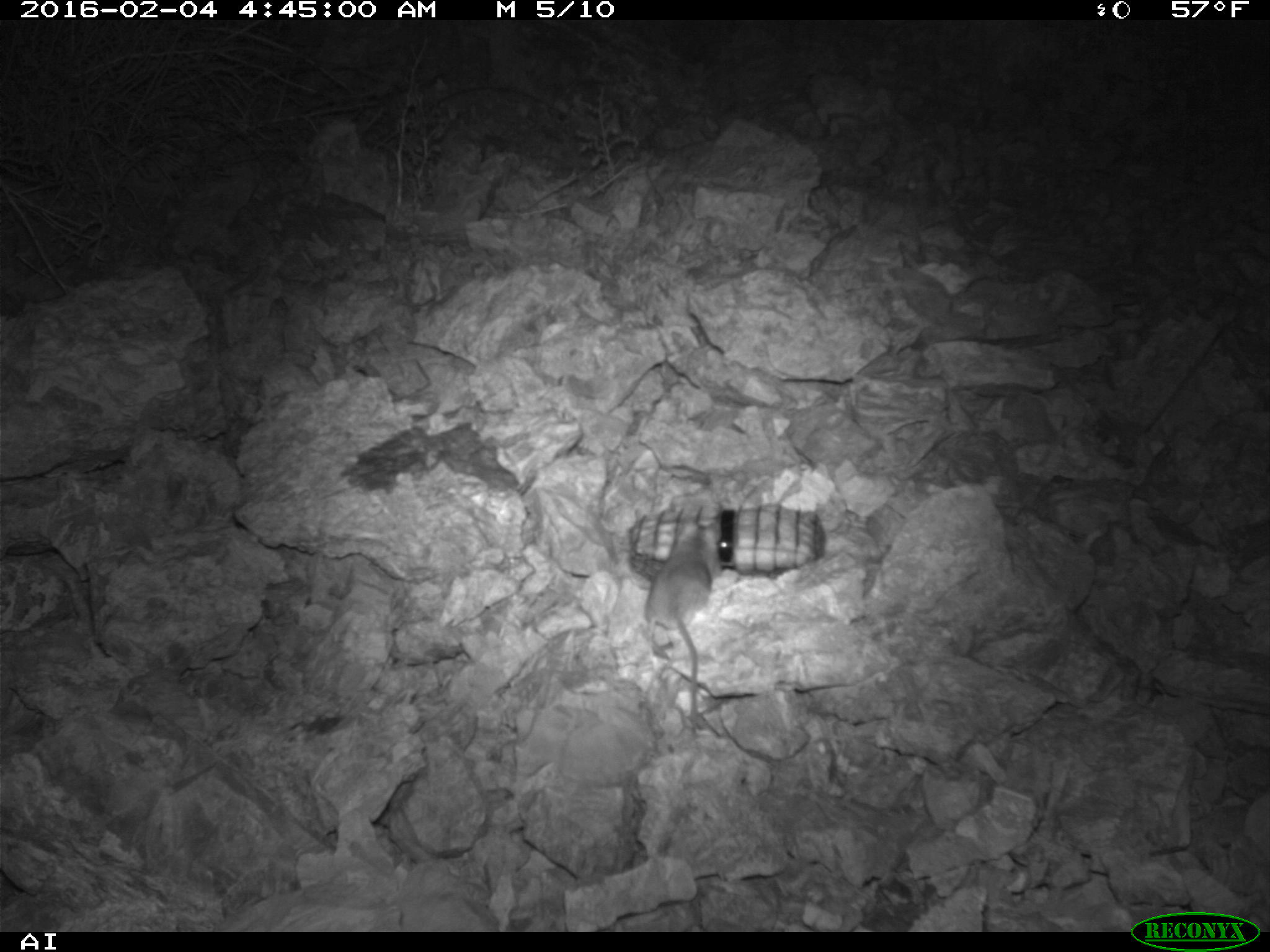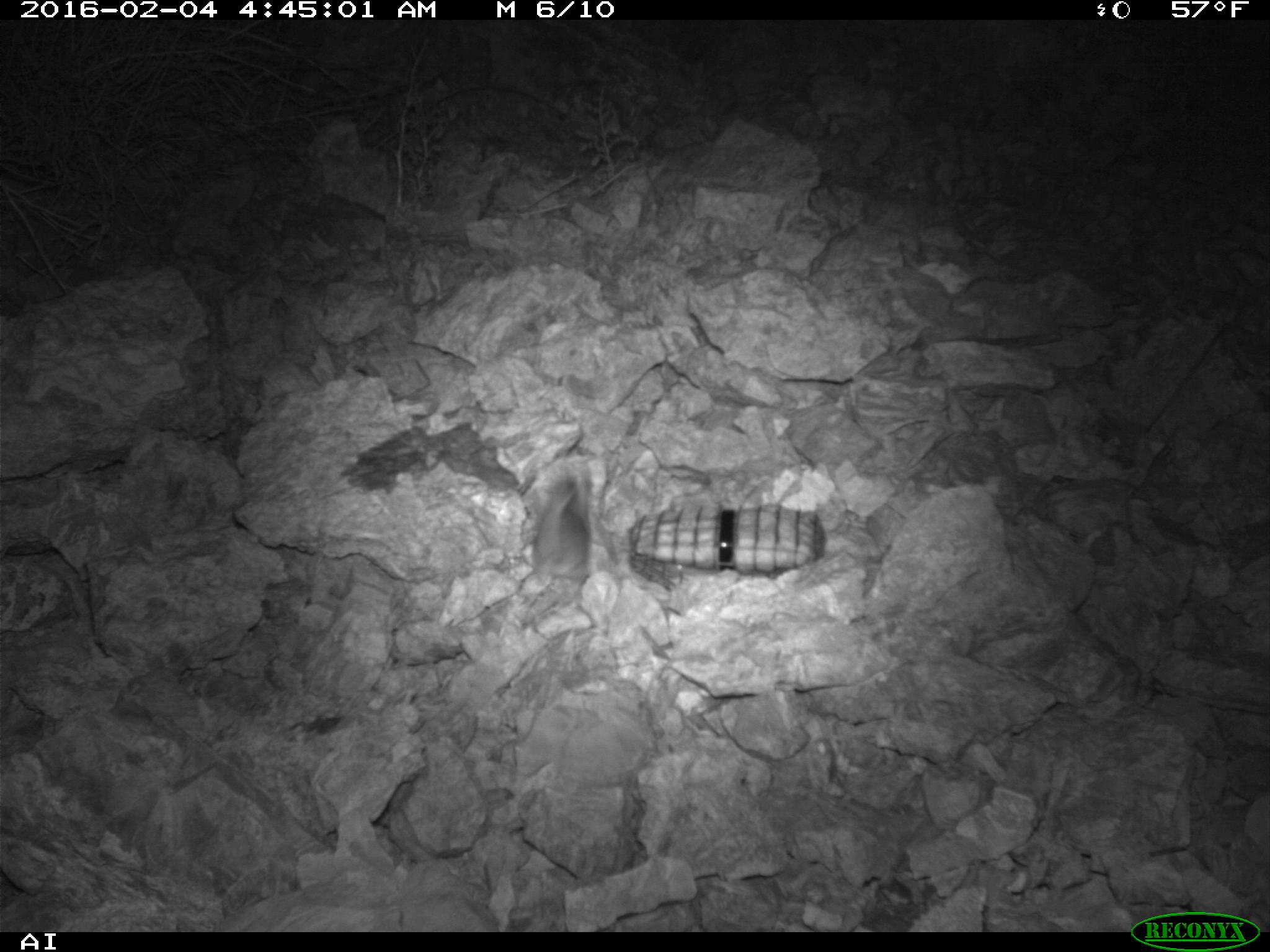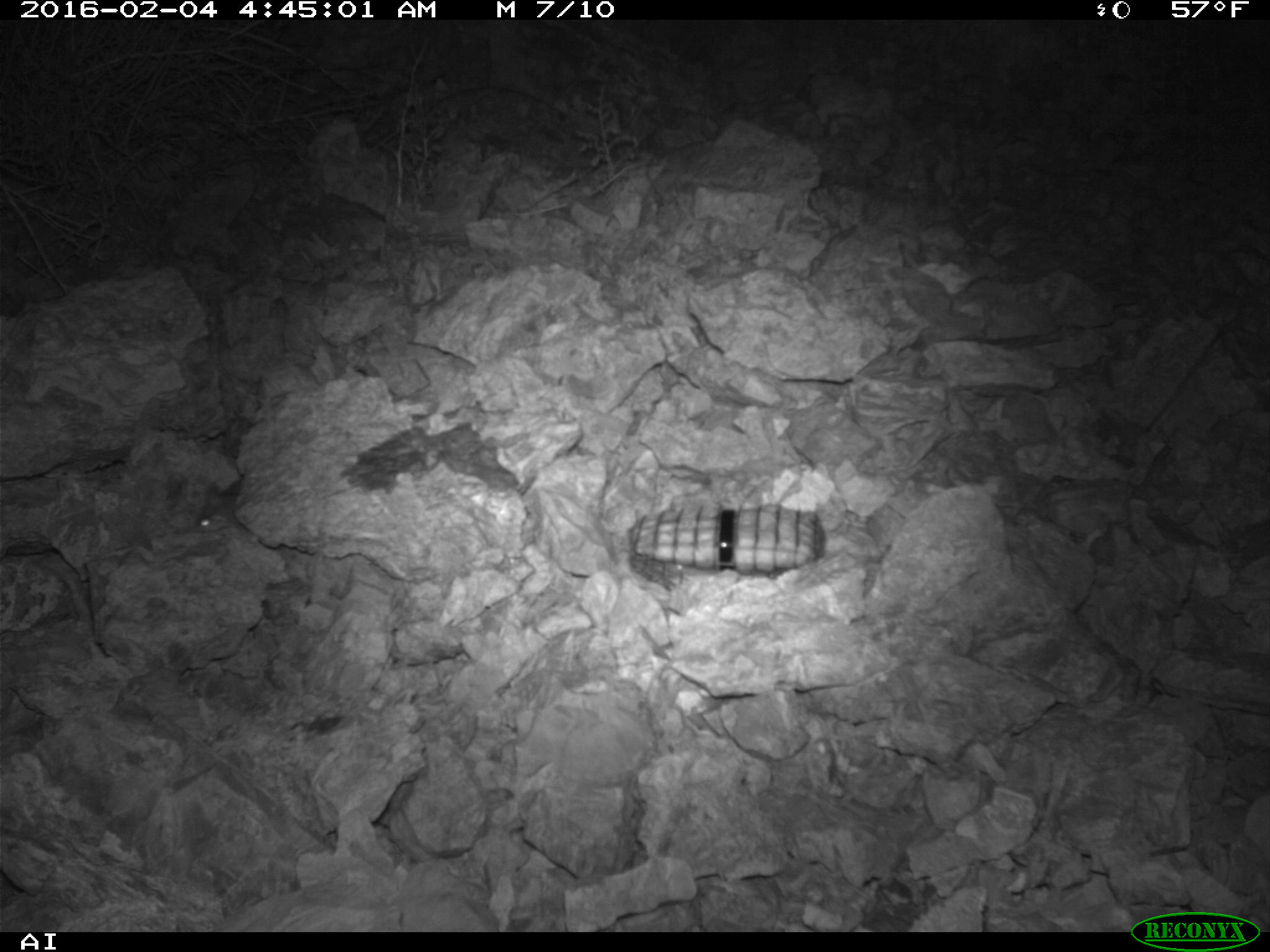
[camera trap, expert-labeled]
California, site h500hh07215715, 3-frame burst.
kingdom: Animalia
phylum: Chordata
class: Mammalia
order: Rodentia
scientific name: Rodentia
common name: rodent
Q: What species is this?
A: Rodent (Rodentia).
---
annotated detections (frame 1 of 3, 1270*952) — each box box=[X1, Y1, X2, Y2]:
rodent: box=[643, 518, 720, 745]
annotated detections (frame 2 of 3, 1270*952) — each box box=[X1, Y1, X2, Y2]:
rodent: box=[532, 470, 592, 580]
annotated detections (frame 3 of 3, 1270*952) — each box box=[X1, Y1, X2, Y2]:
rodent: box=[194, 477, 243, 532]